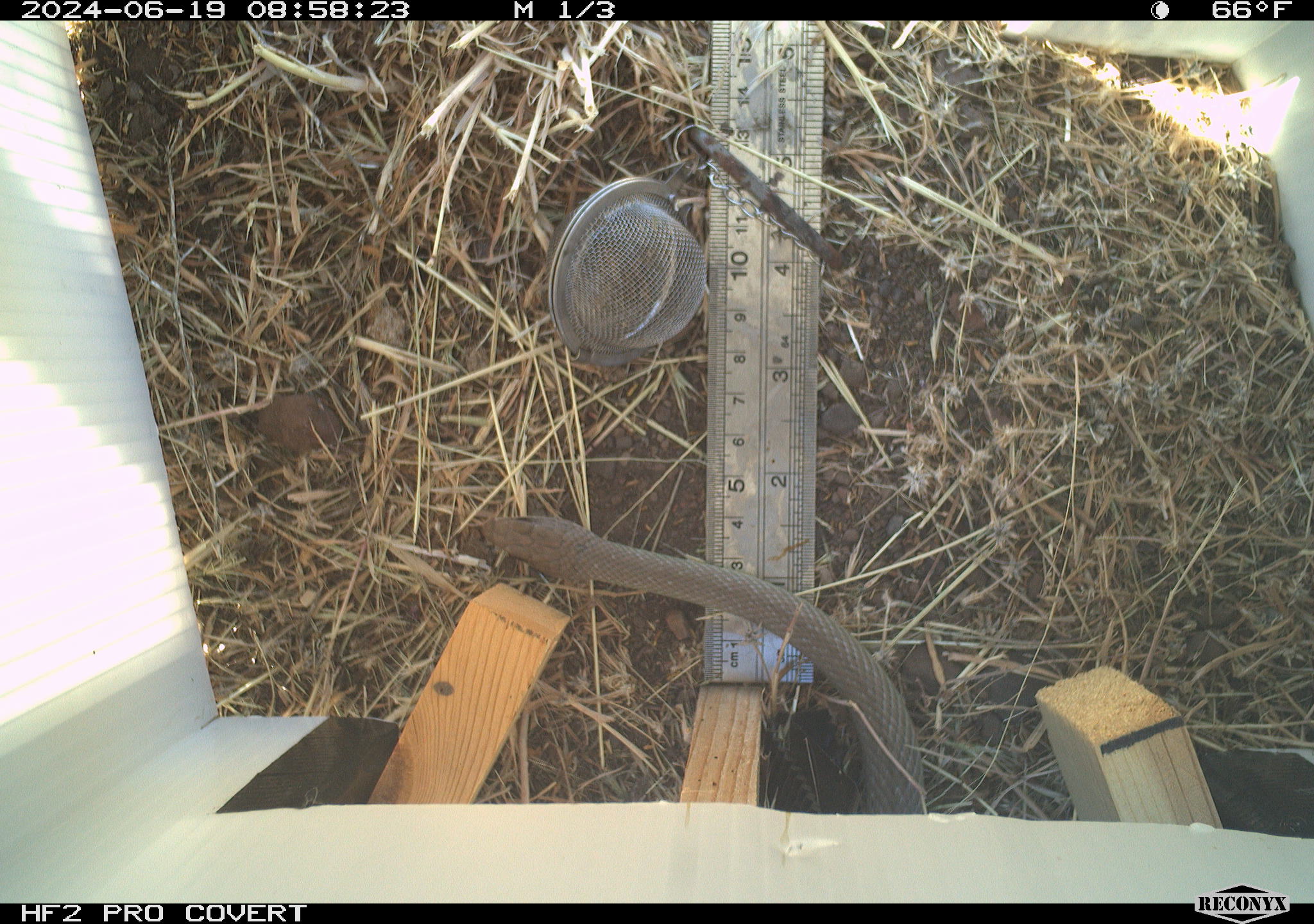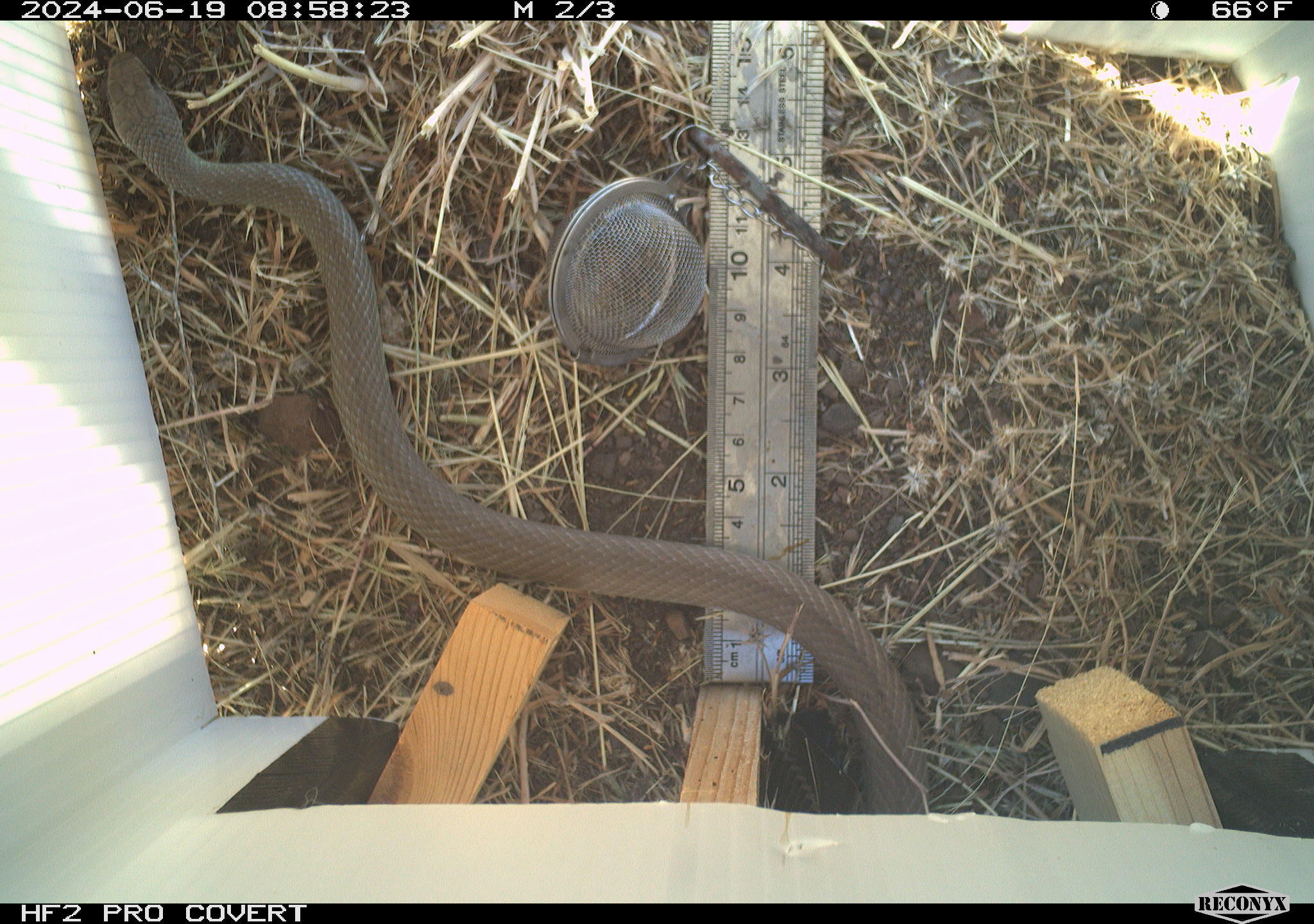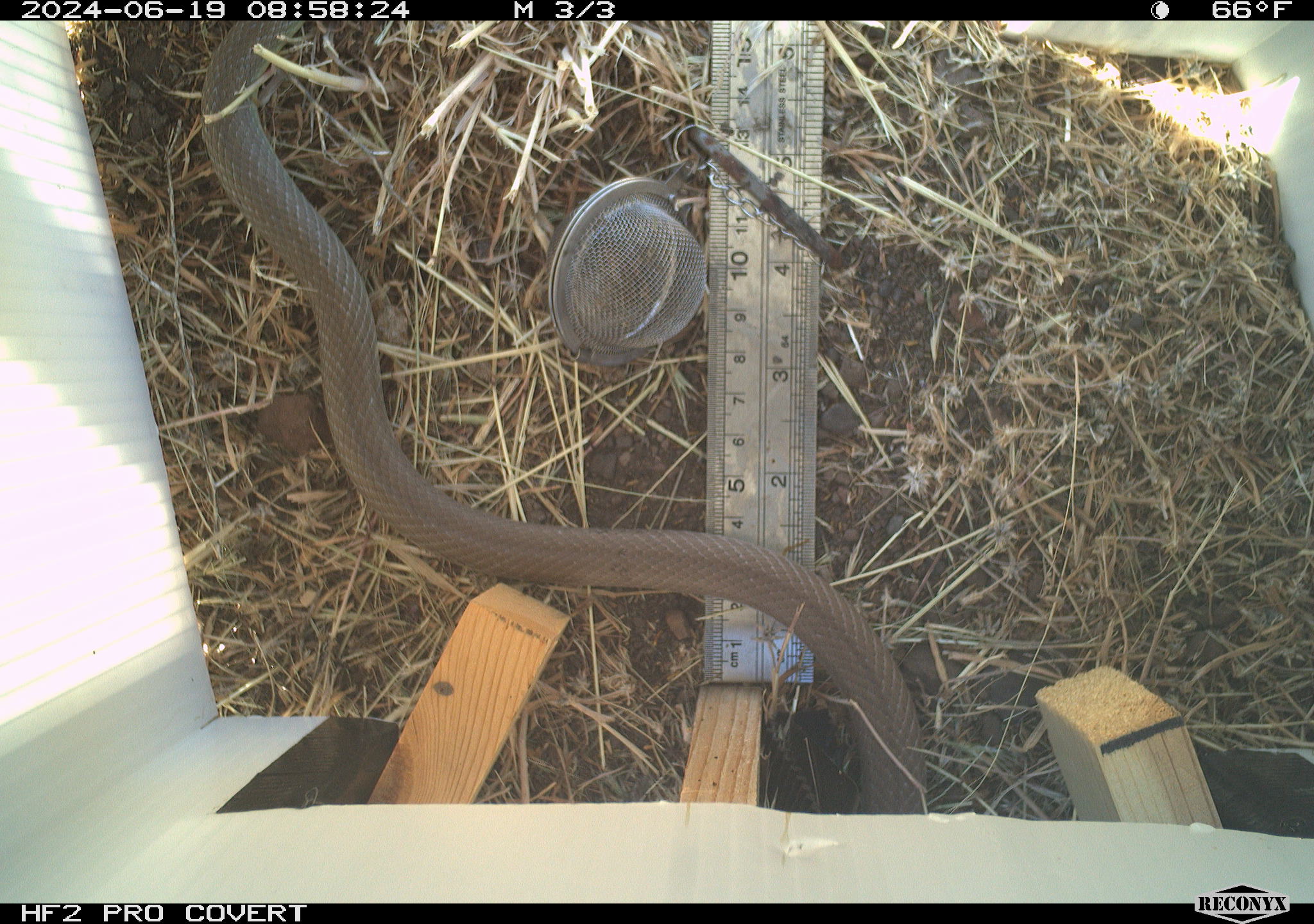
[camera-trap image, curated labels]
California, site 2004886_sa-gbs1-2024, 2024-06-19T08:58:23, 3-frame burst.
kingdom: Animalia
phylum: Chordata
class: Reptilia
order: Squamata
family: Colubridae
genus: Coluber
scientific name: Coluber constrictor mormon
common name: western yellow-bellied racer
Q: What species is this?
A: Western yellow-bellied racer (Coluber constrictor mormon).